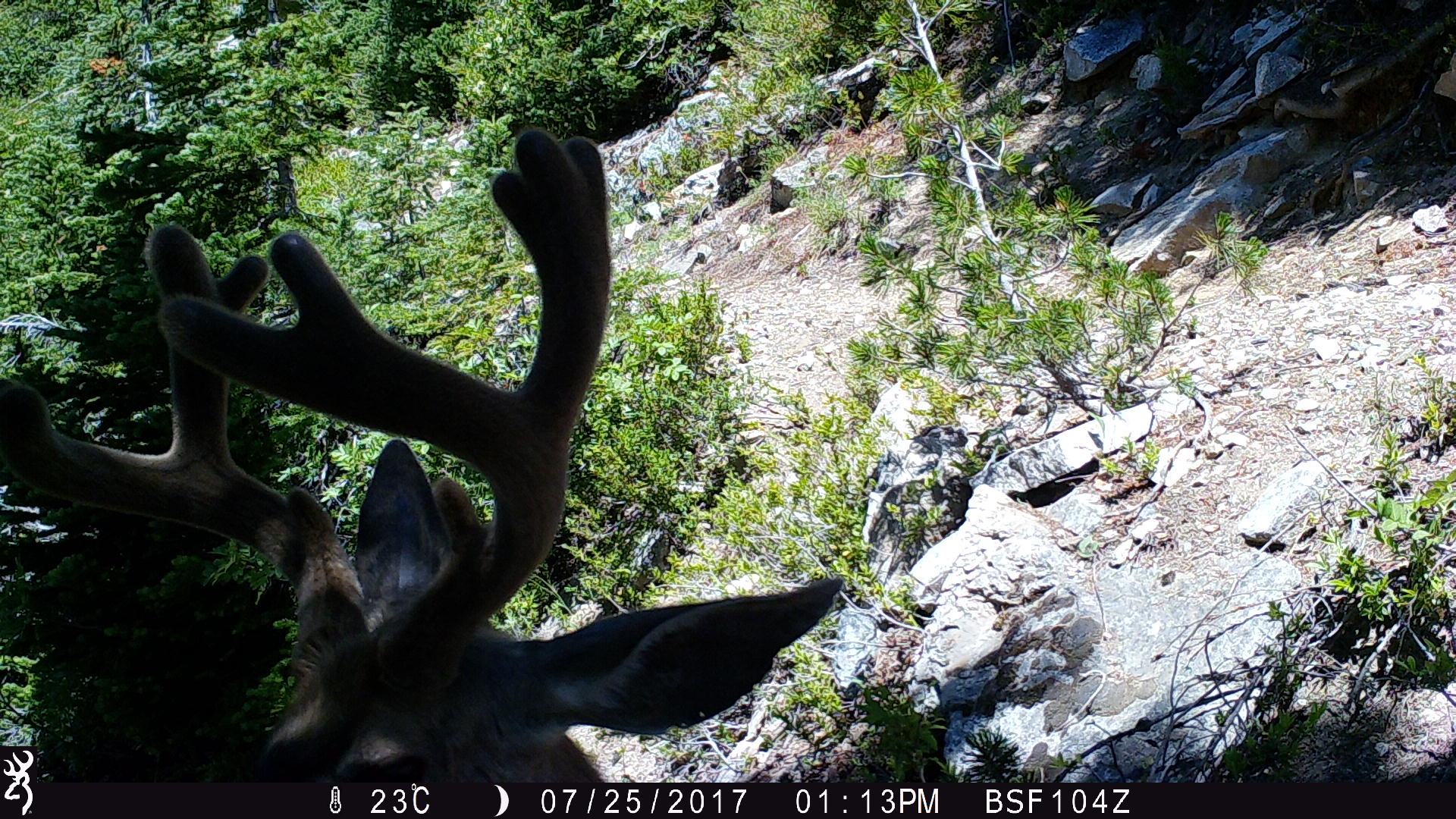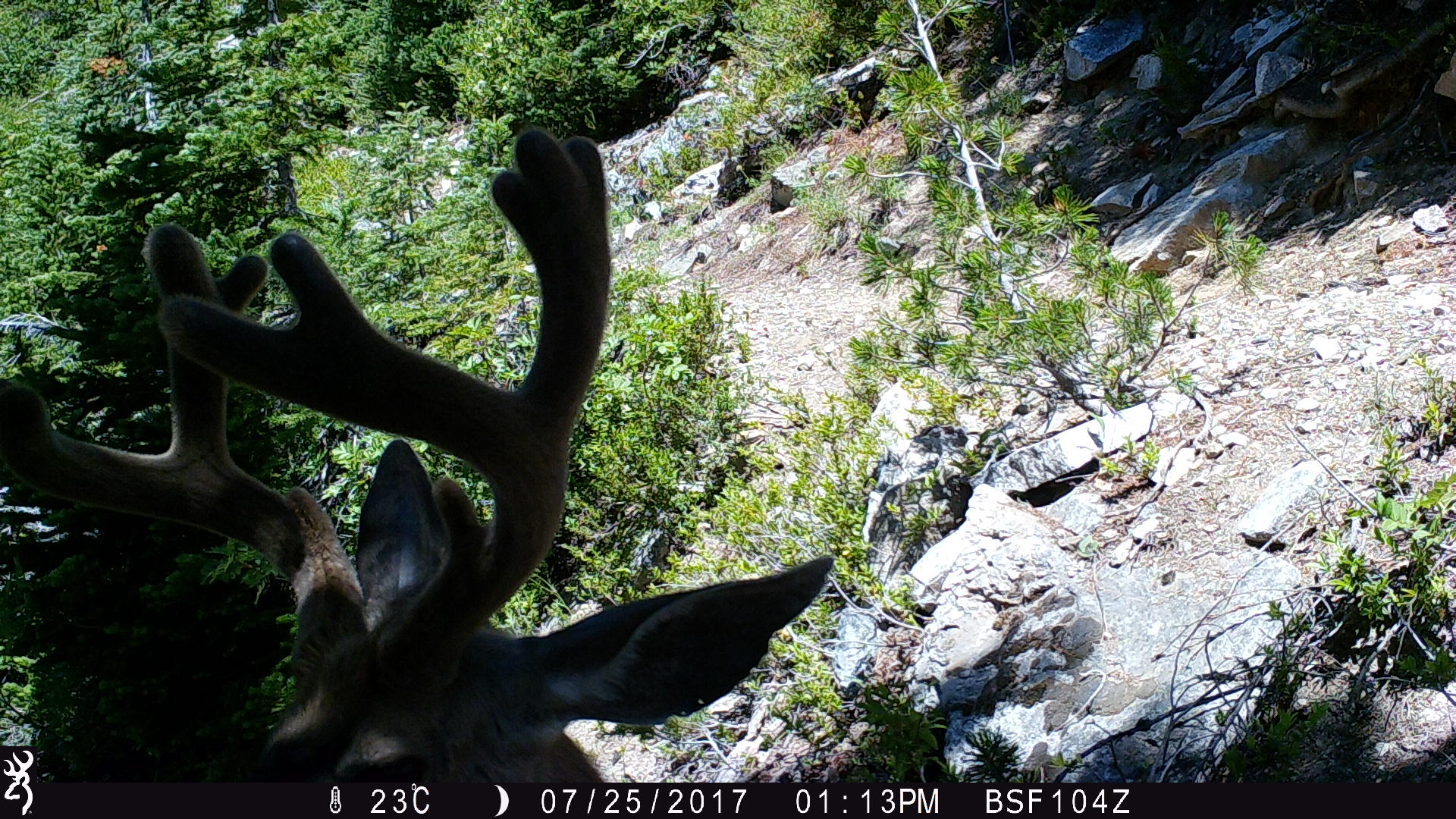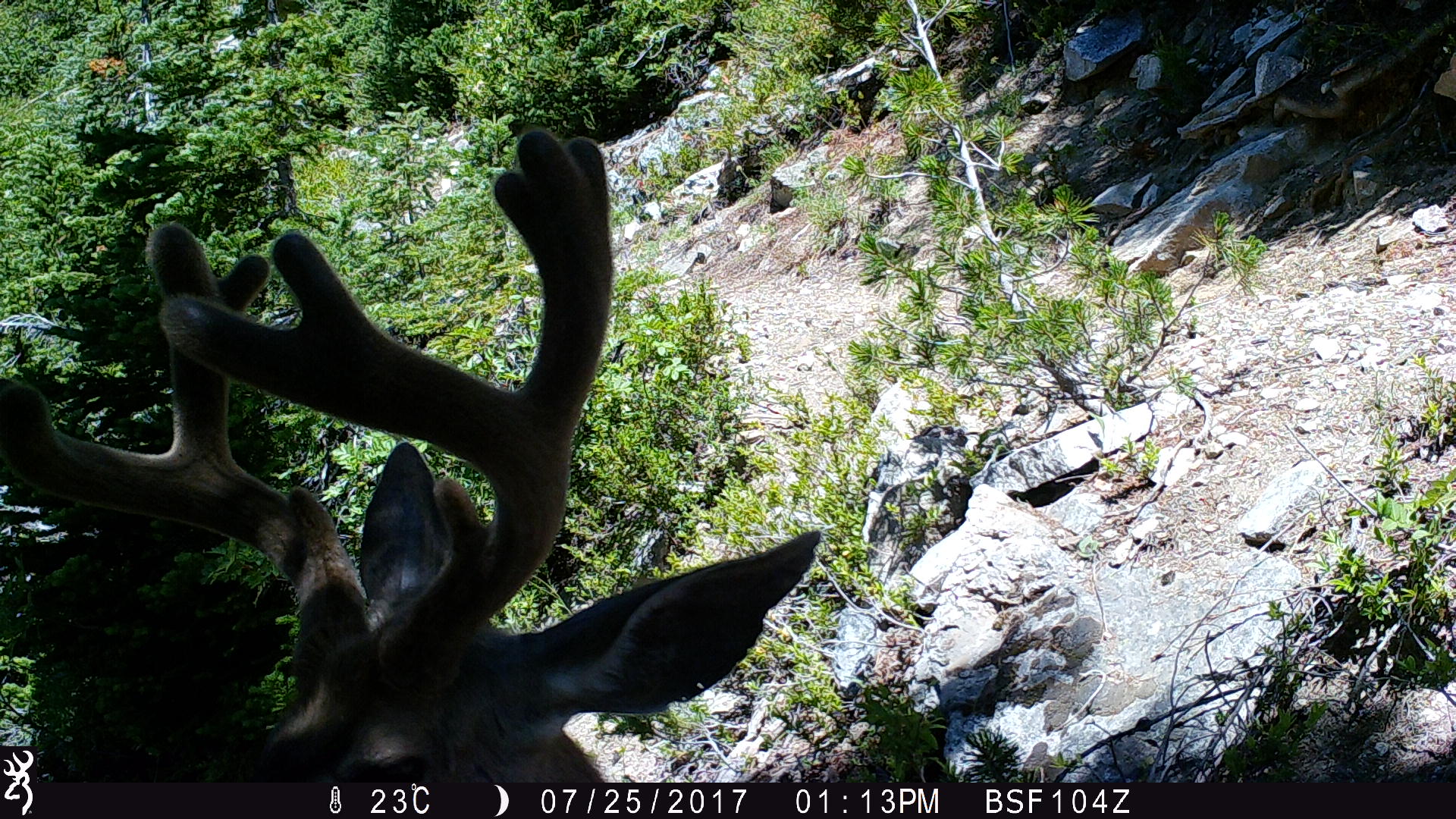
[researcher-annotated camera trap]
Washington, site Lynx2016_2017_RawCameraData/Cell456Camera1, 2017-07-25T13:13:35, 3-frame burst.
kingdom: Animalia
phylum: Chordata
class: Mammalia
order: Artiodactyla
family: Cervidae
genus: Odocoileus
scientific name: Odocoileus hemionus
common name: mule deer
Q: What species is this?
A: Odocoileus hemionus (mule deer).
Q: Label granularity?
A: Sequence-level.